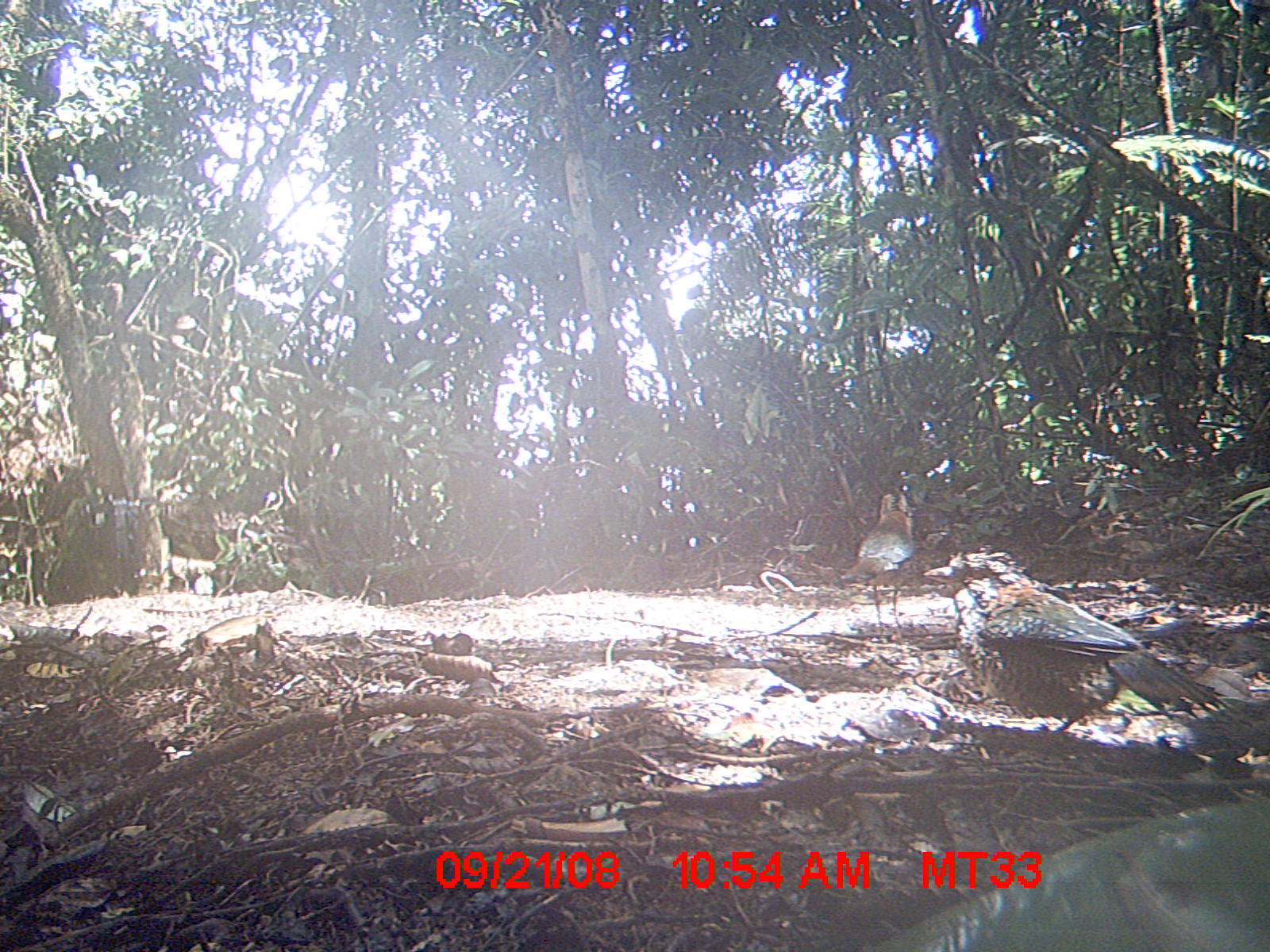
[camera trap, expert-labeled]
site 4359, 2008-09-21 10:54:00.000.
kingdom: Animalia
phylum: Chordata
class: Aves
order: Coraciiformes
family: Brachypteraciidae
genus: Brachypteracias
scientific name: Brachypteracias squamiger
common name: scaly ground-roller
Brachypteracias squamiger (scaly ground-roller), count 2.